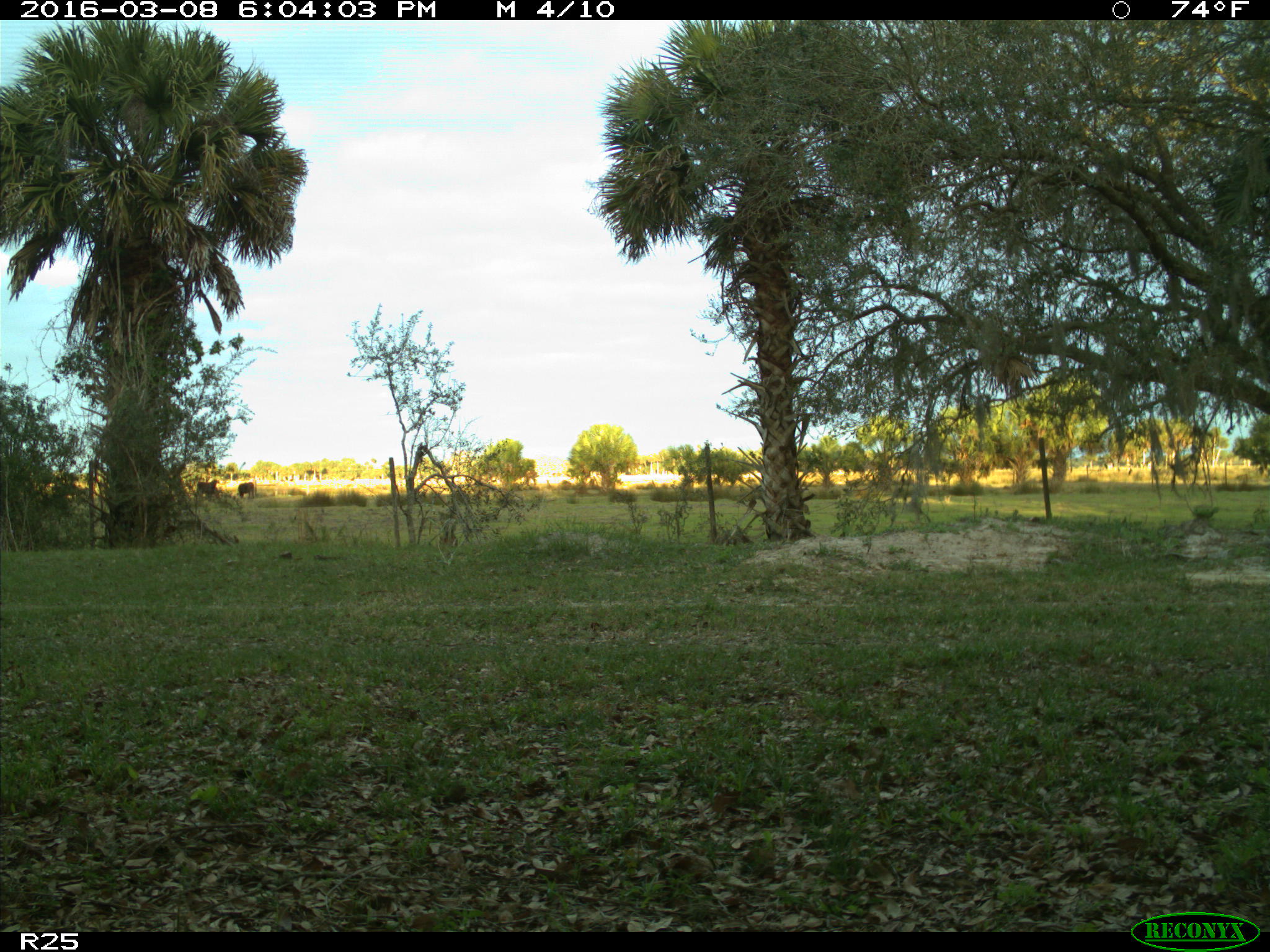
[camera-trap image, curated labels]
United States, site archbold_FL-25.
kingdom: Animalia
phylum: Chordata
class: Mammalia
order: Artiodactyla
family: Bovidae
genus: Bos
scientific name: Bos taurus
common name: domestic cow